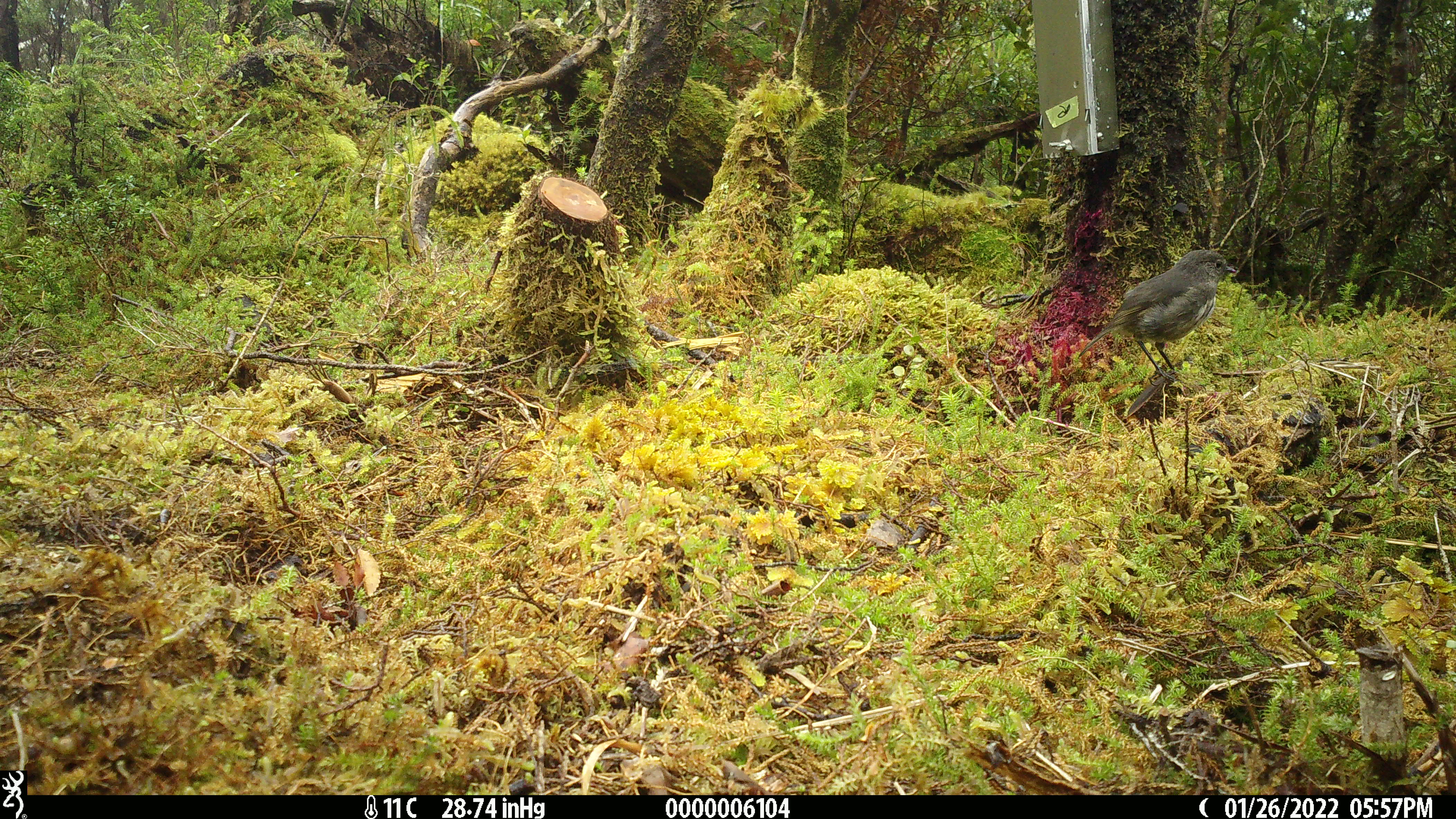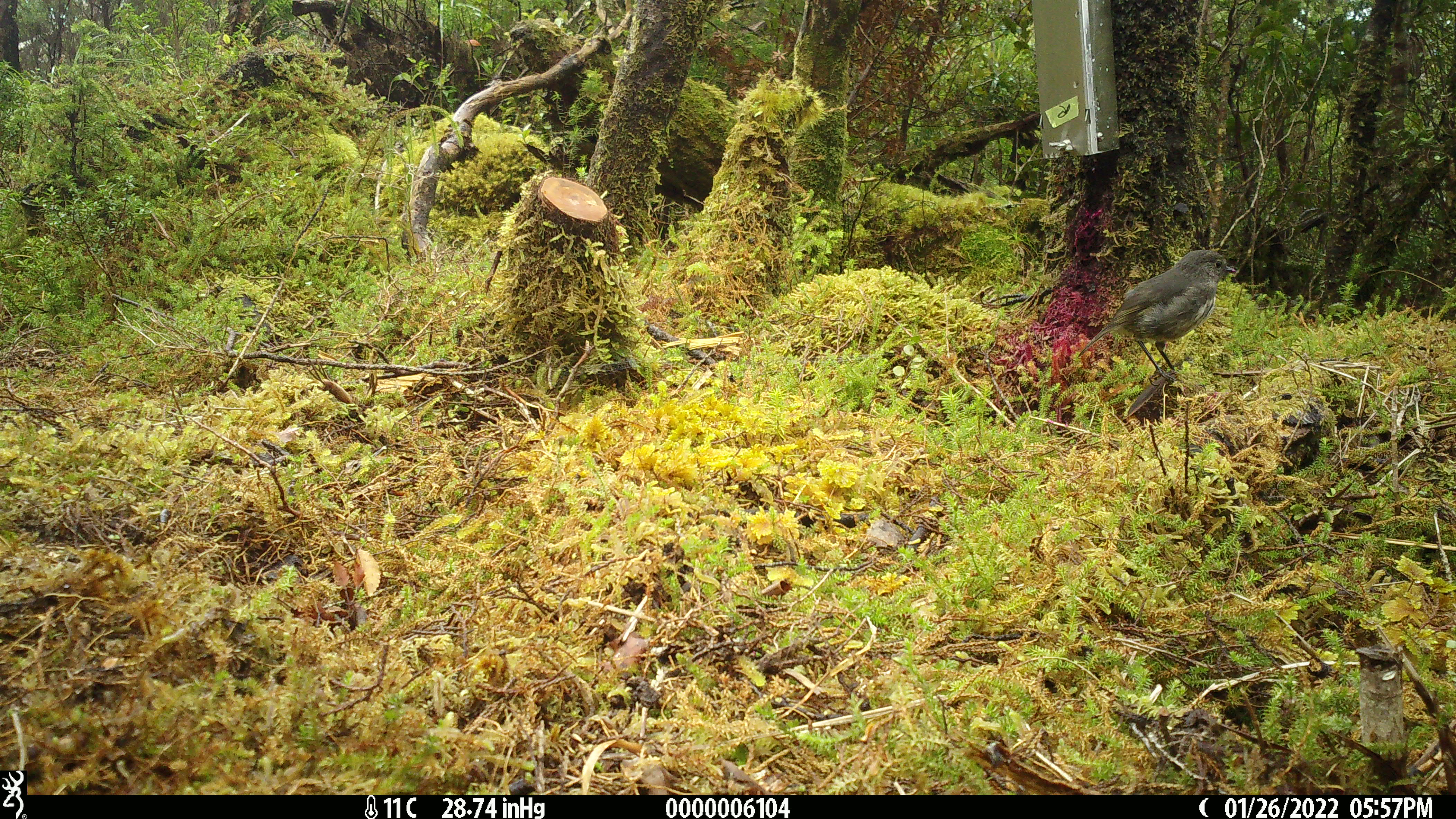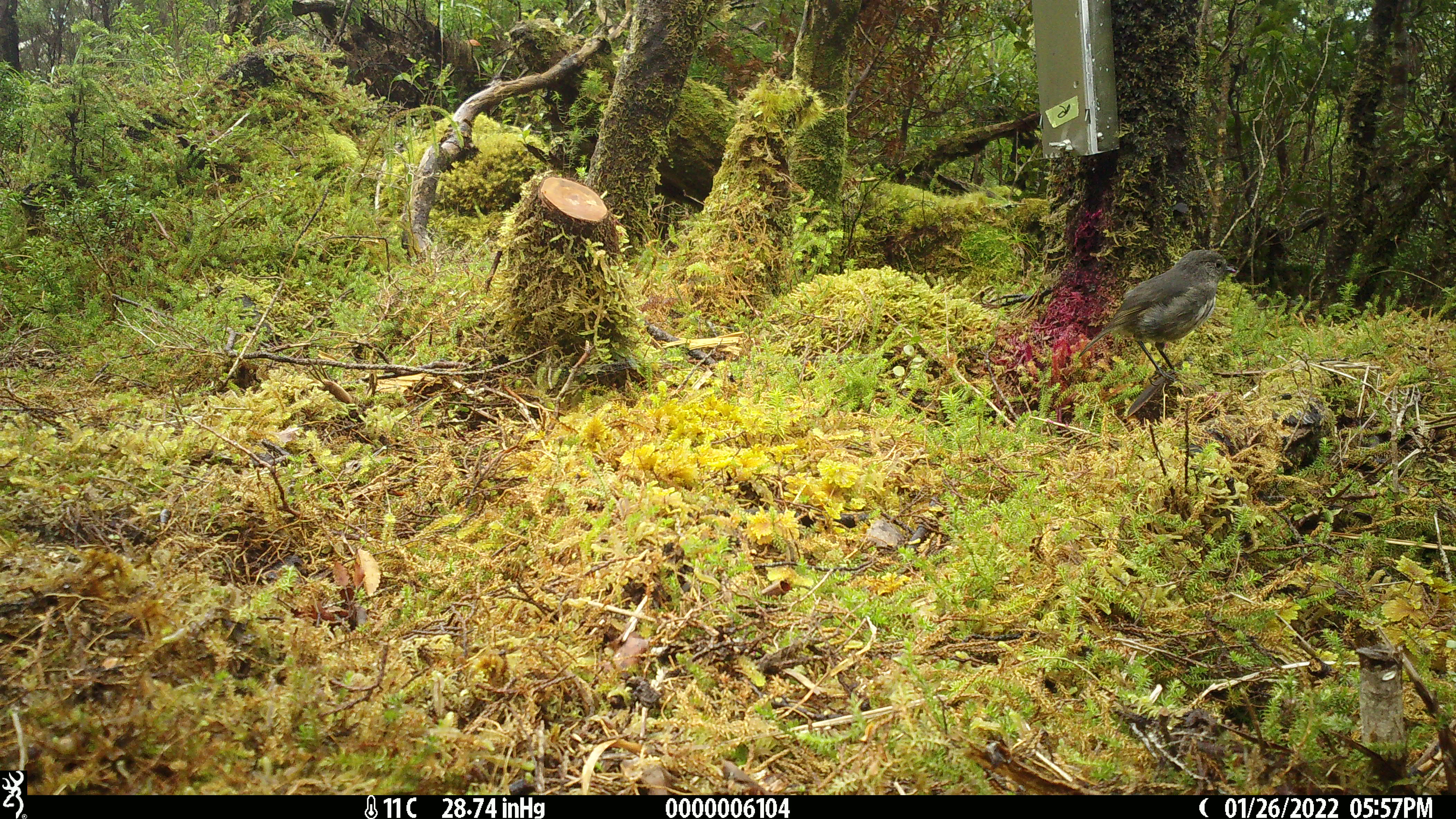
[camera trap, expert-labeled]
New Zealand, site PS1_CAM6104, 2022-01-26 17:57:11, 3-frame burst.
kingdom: Animalia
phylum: Chordata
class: Aves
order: Passeriformes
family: Petroicidae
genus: Petroica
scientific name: Petroica australis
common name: new zealand robin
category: robin